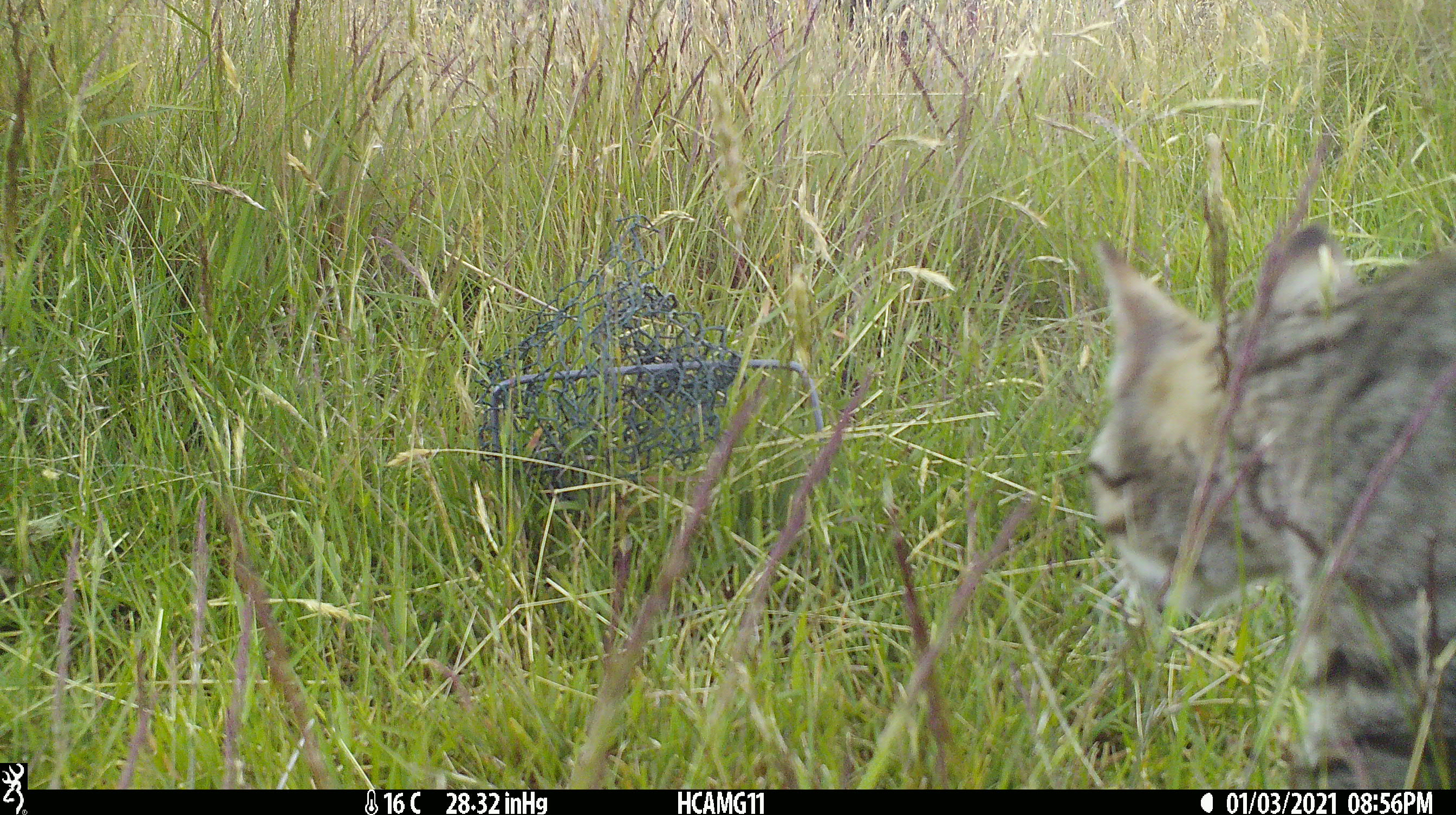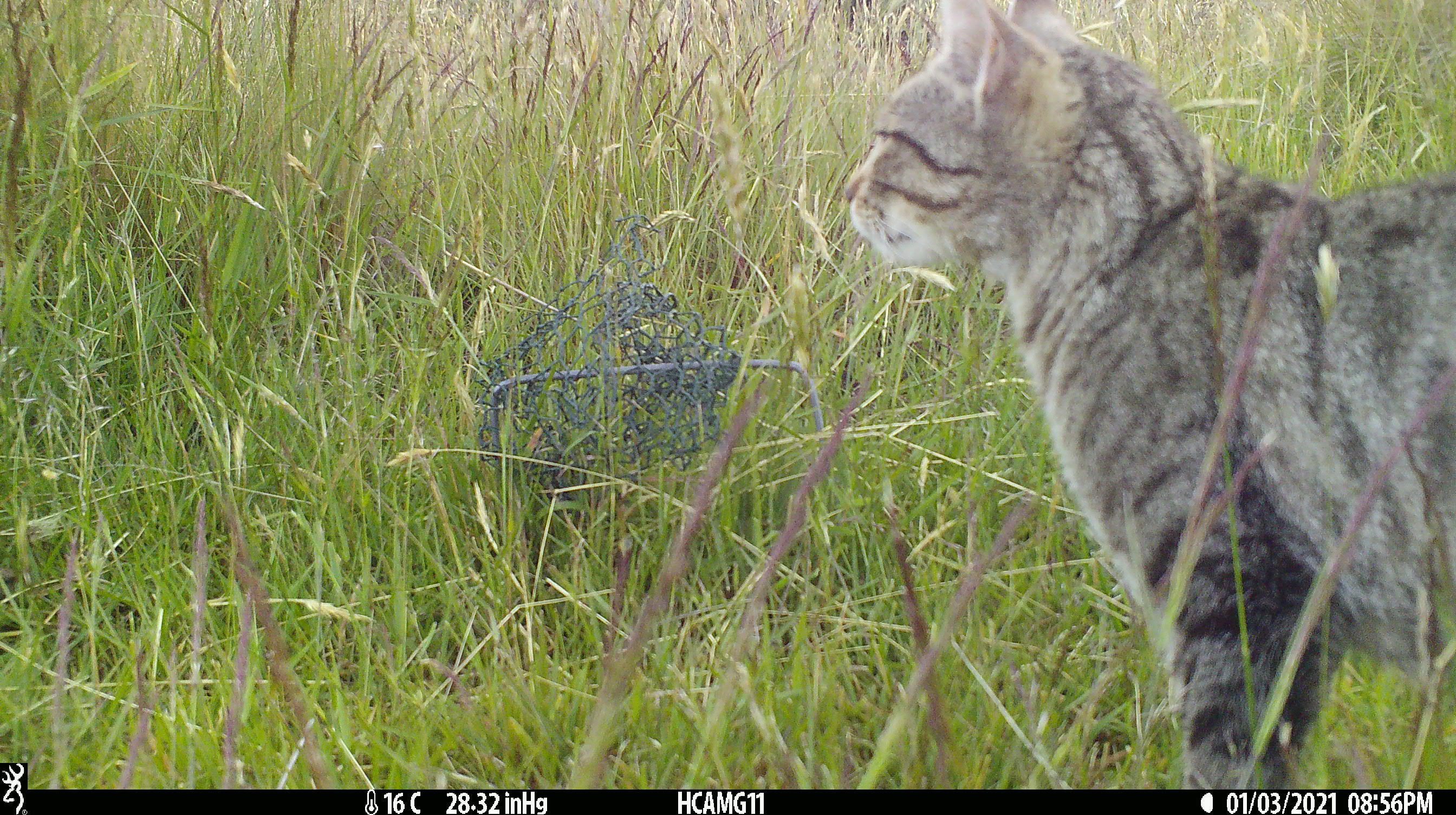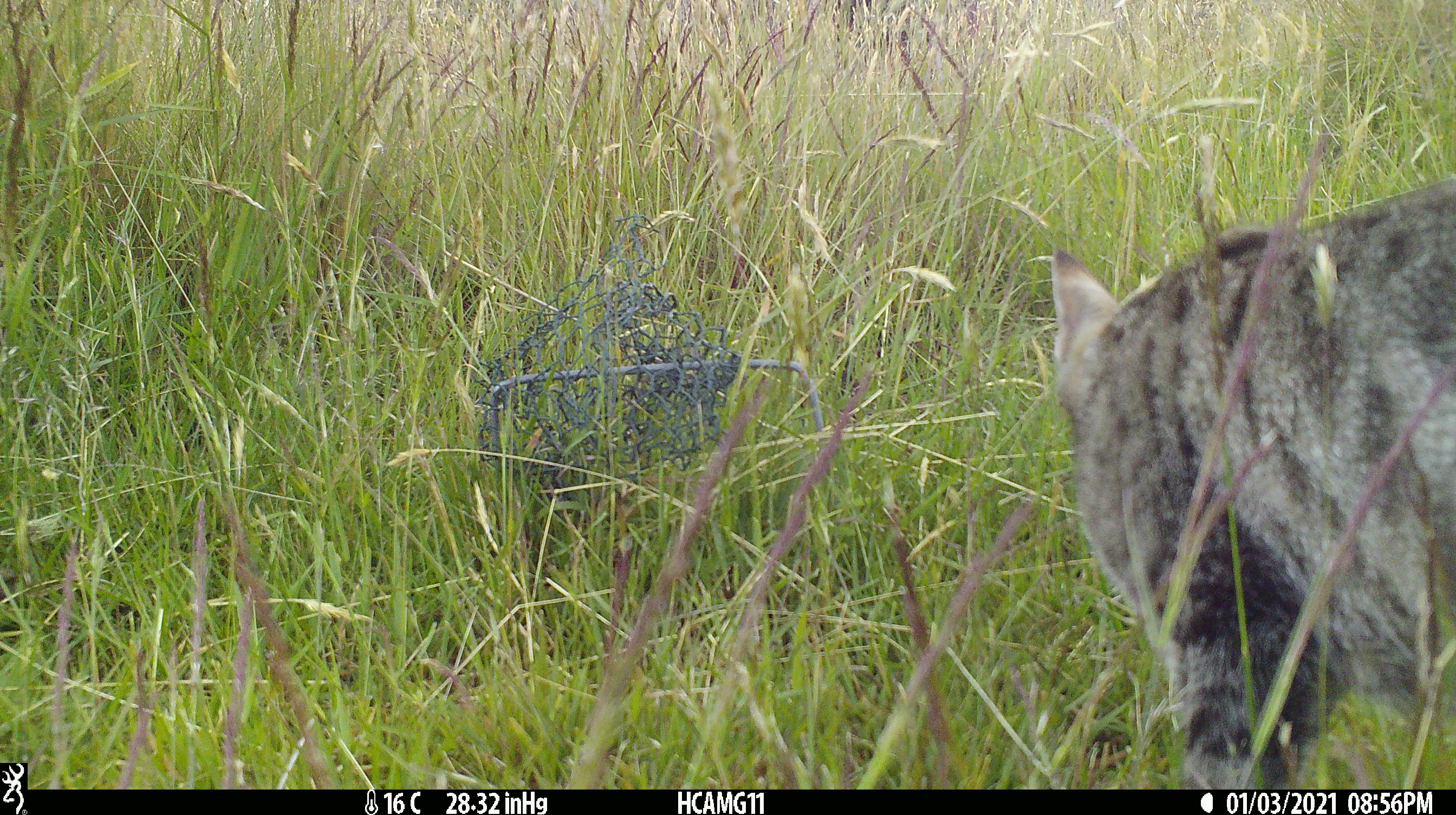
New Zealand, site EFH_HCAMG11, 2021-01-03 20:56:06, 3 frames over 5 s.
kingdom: Animalia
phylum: Chordata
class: Mammalia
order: Carnivora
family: Felidae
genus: Felis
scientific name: Felis catus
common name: domestic cat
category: cat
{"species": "cat (domestic cat) (Felis catus)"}